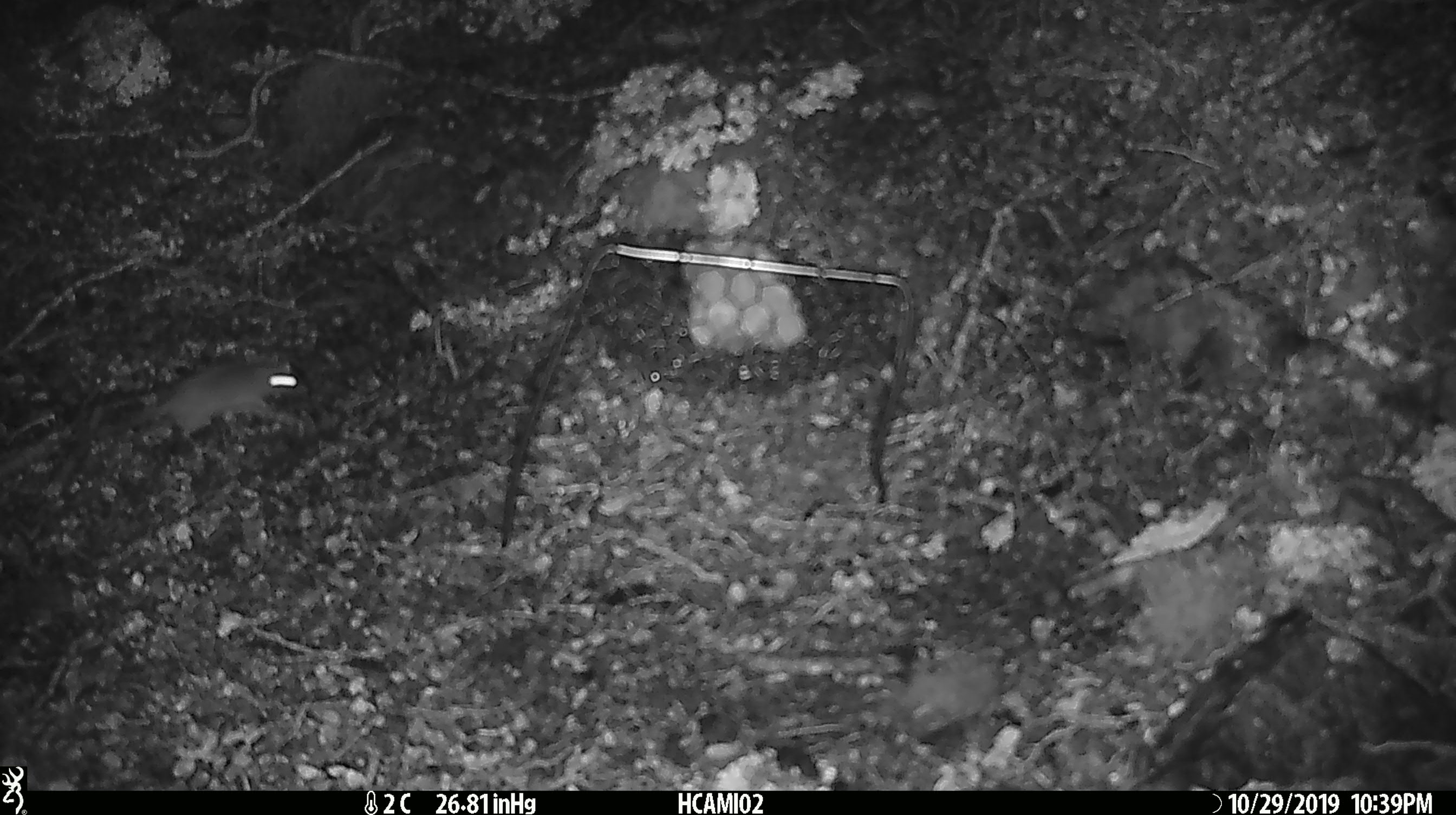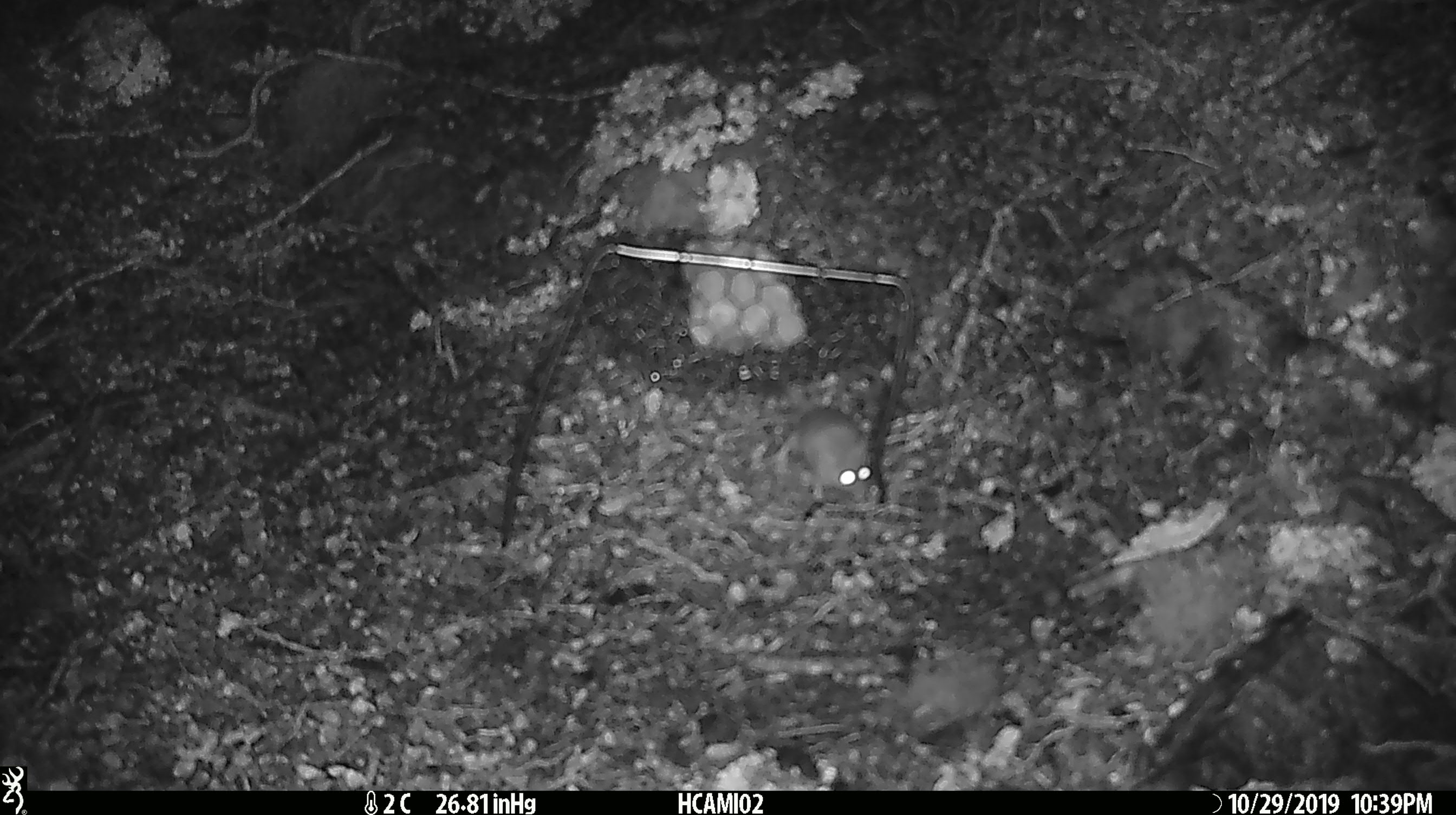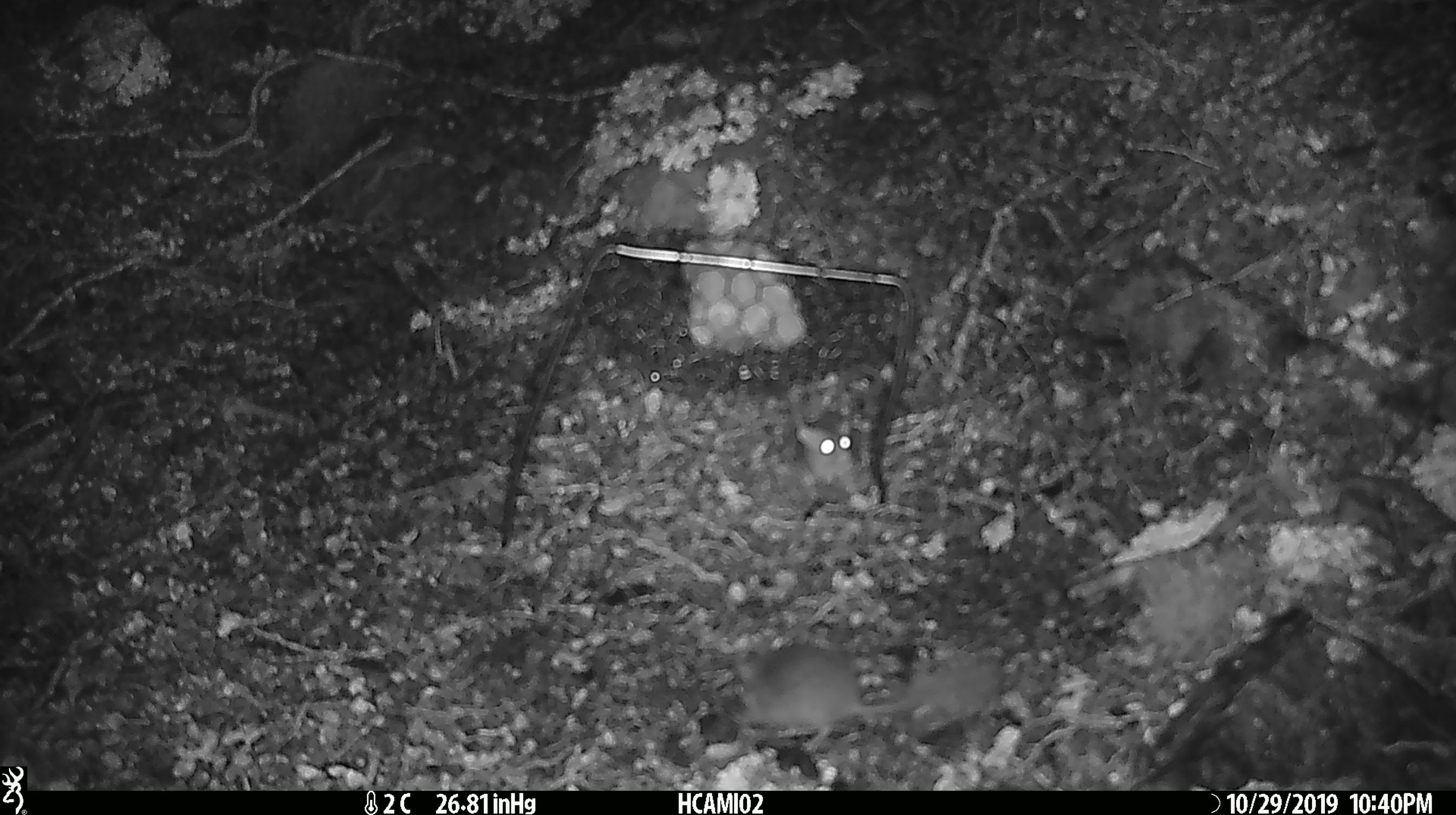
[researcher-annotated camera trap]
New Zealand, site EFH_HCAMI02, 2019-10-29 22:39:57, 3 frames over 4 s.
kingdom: Animalia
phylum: Chordata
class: Mammalia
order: Rodentia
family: Muridae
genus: Mus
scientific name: Mus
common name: mouse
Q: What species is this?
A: Mouse (Mus).